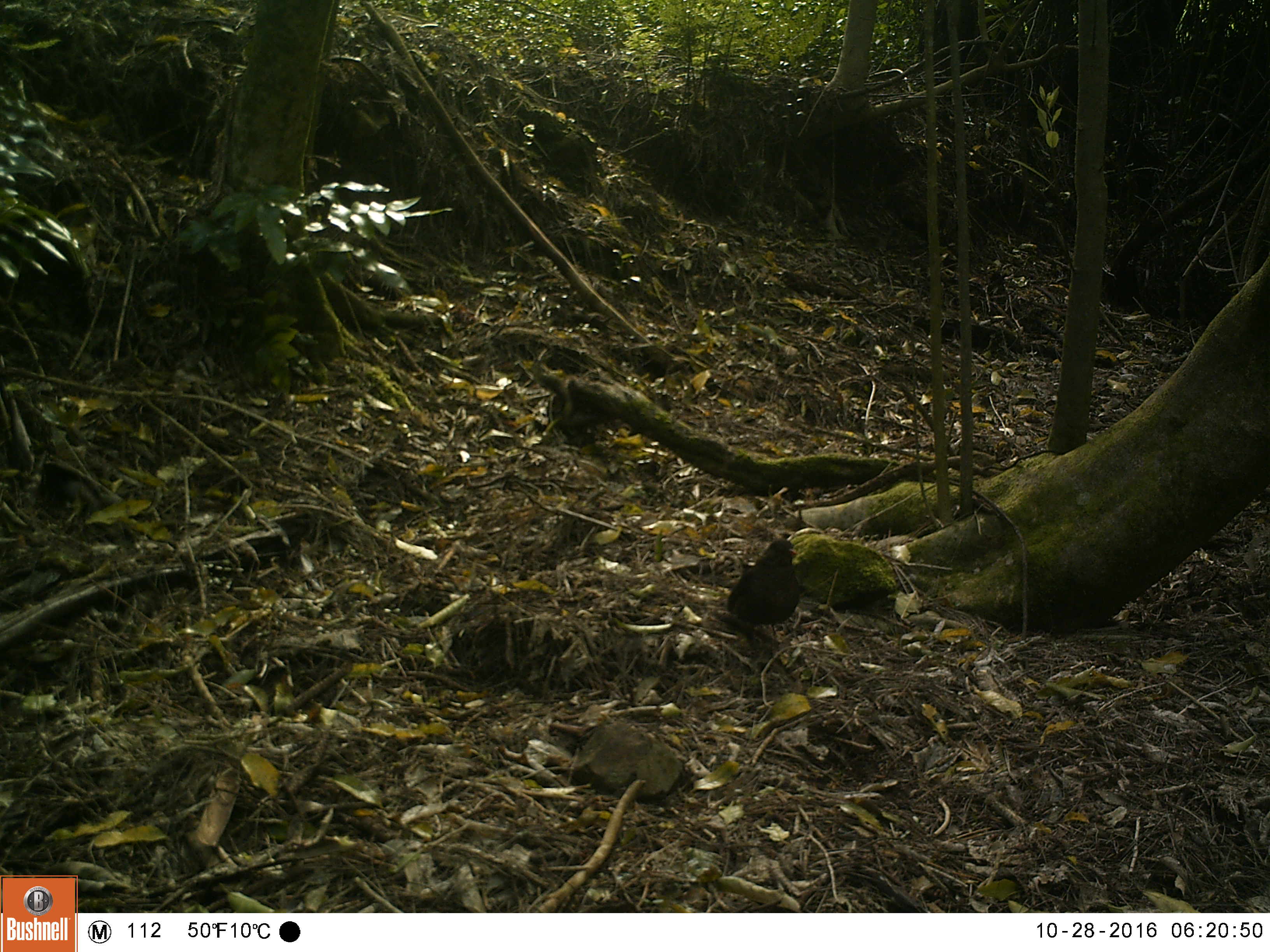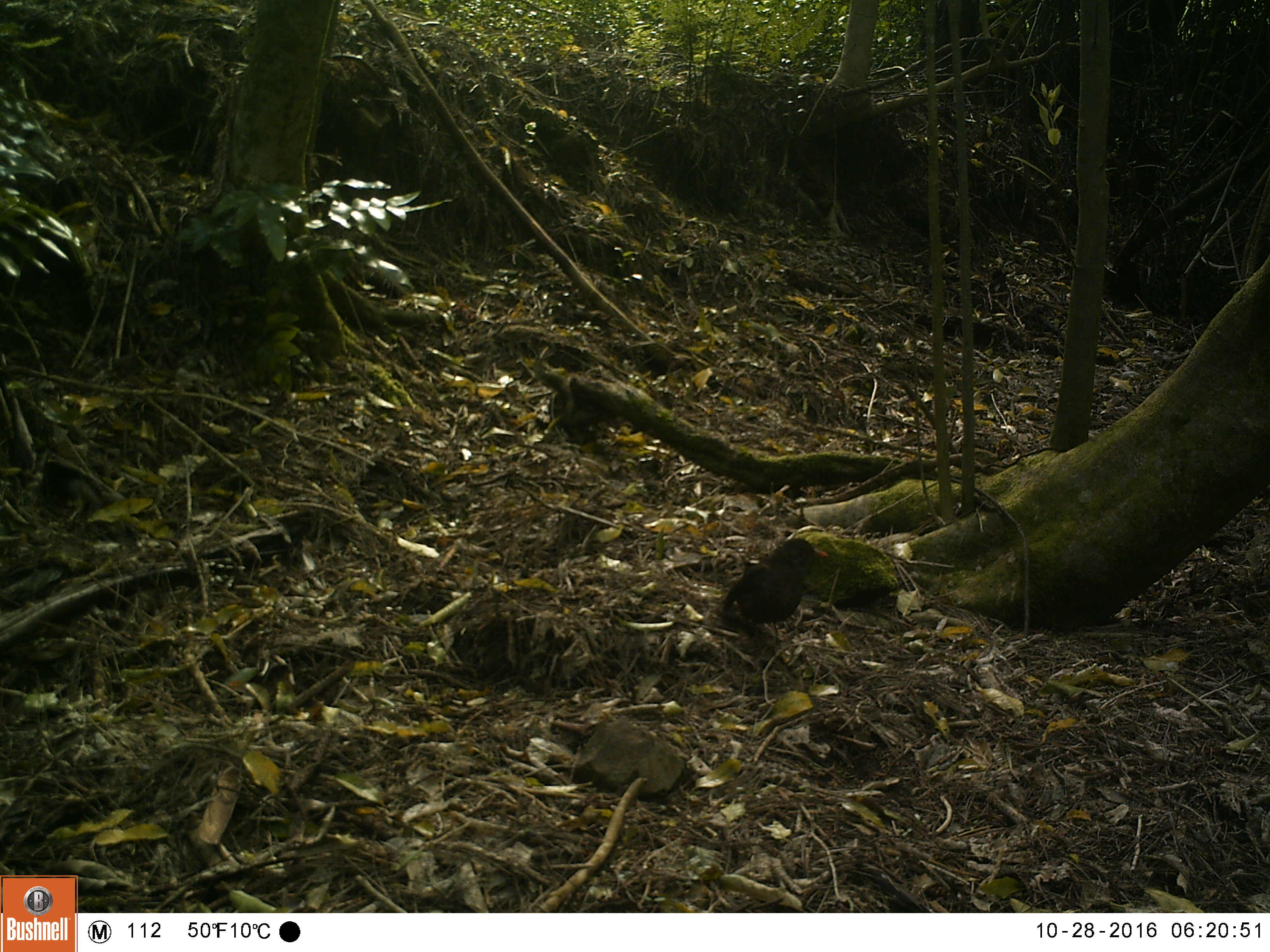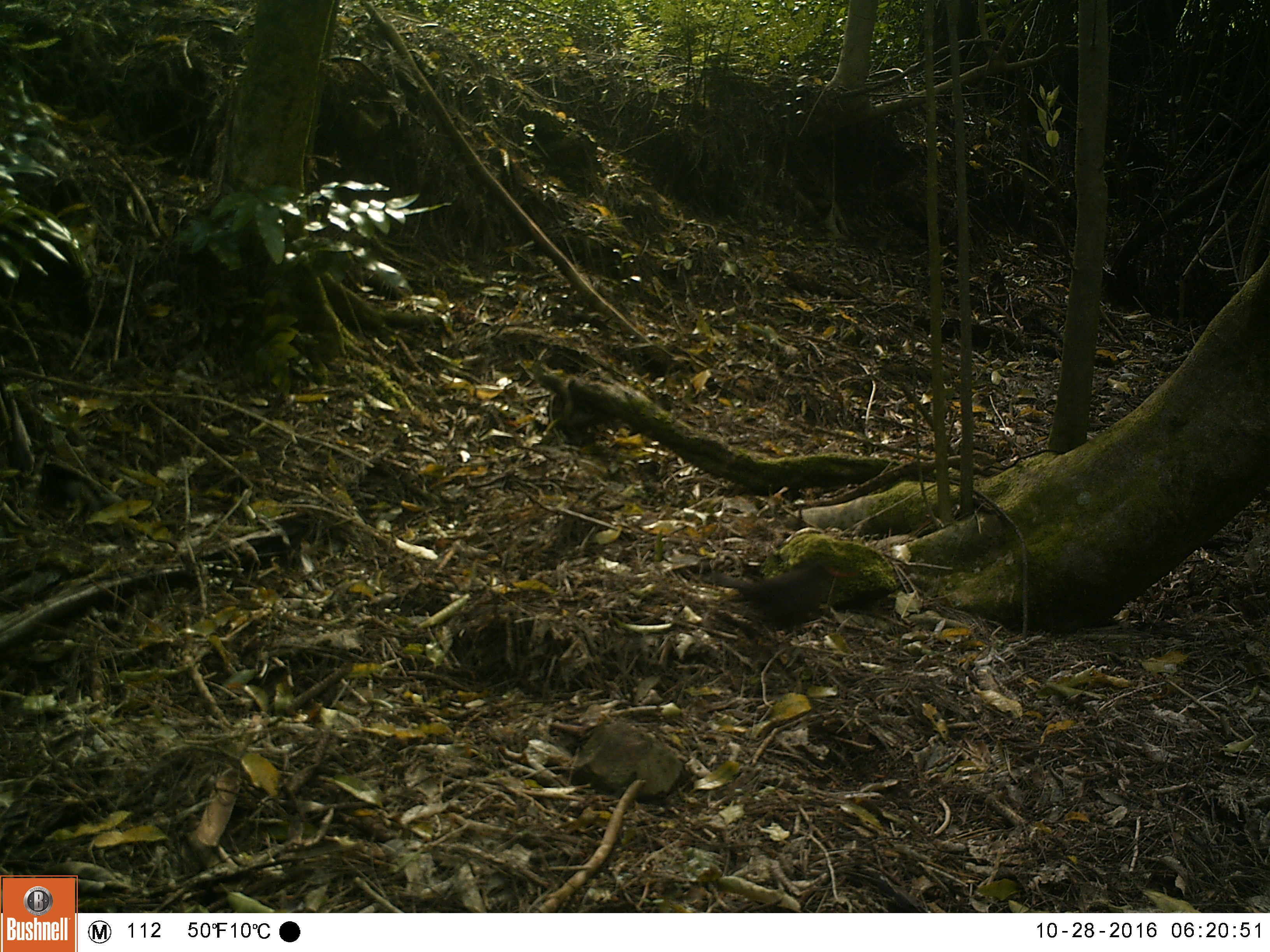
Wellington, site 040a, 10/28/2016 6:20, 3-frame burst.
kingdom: Animalia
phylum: Chordata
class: Aves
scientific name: Aves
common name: bird